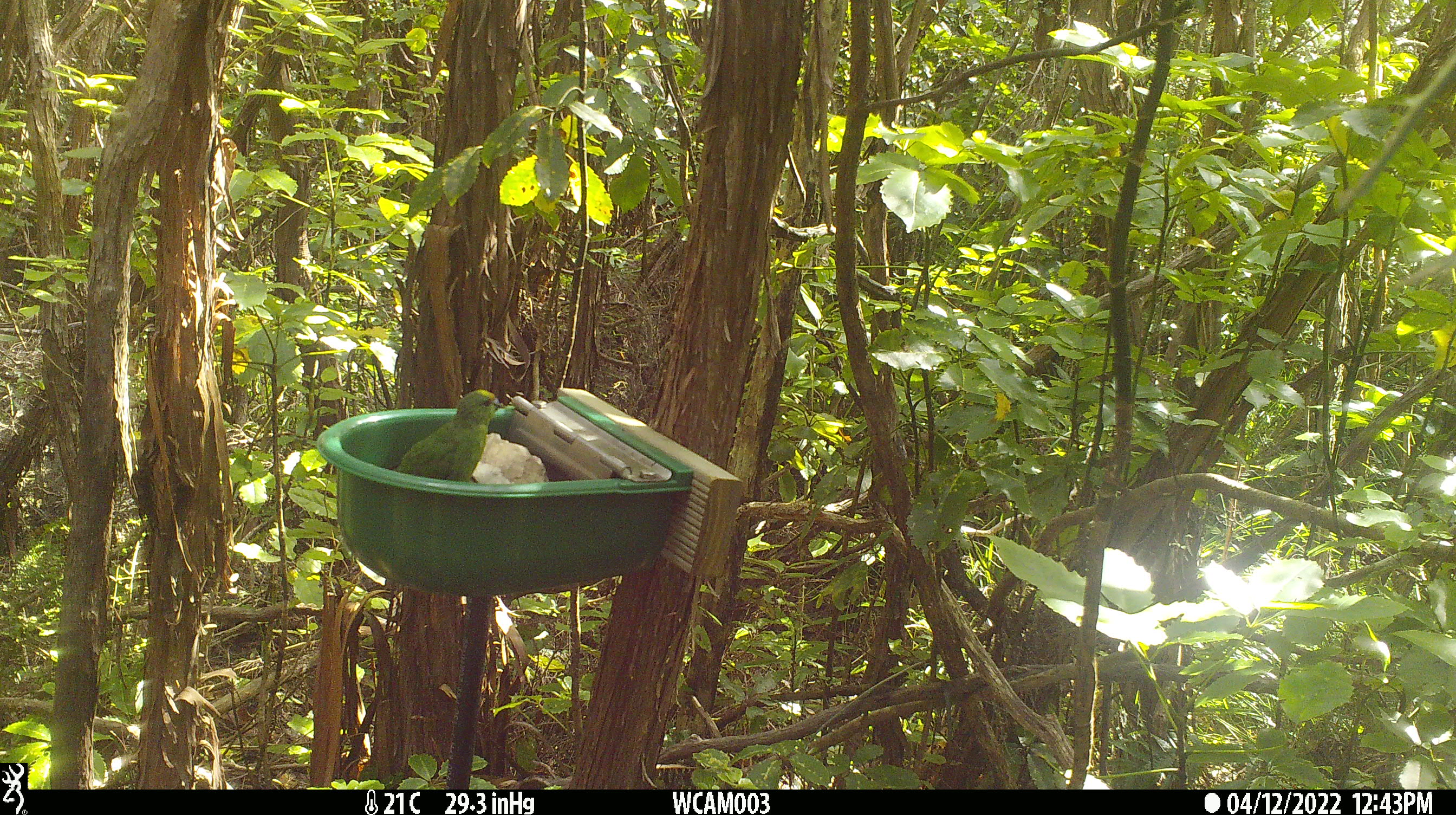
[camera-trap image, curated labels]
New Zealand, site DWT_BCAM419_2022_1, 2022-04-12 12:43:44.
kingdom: Animalia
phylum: Chordata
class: Aves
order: Psittaciformes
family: Psittaculidae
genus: Cyanoramphus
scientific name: Cyanoramphus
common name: parakeet